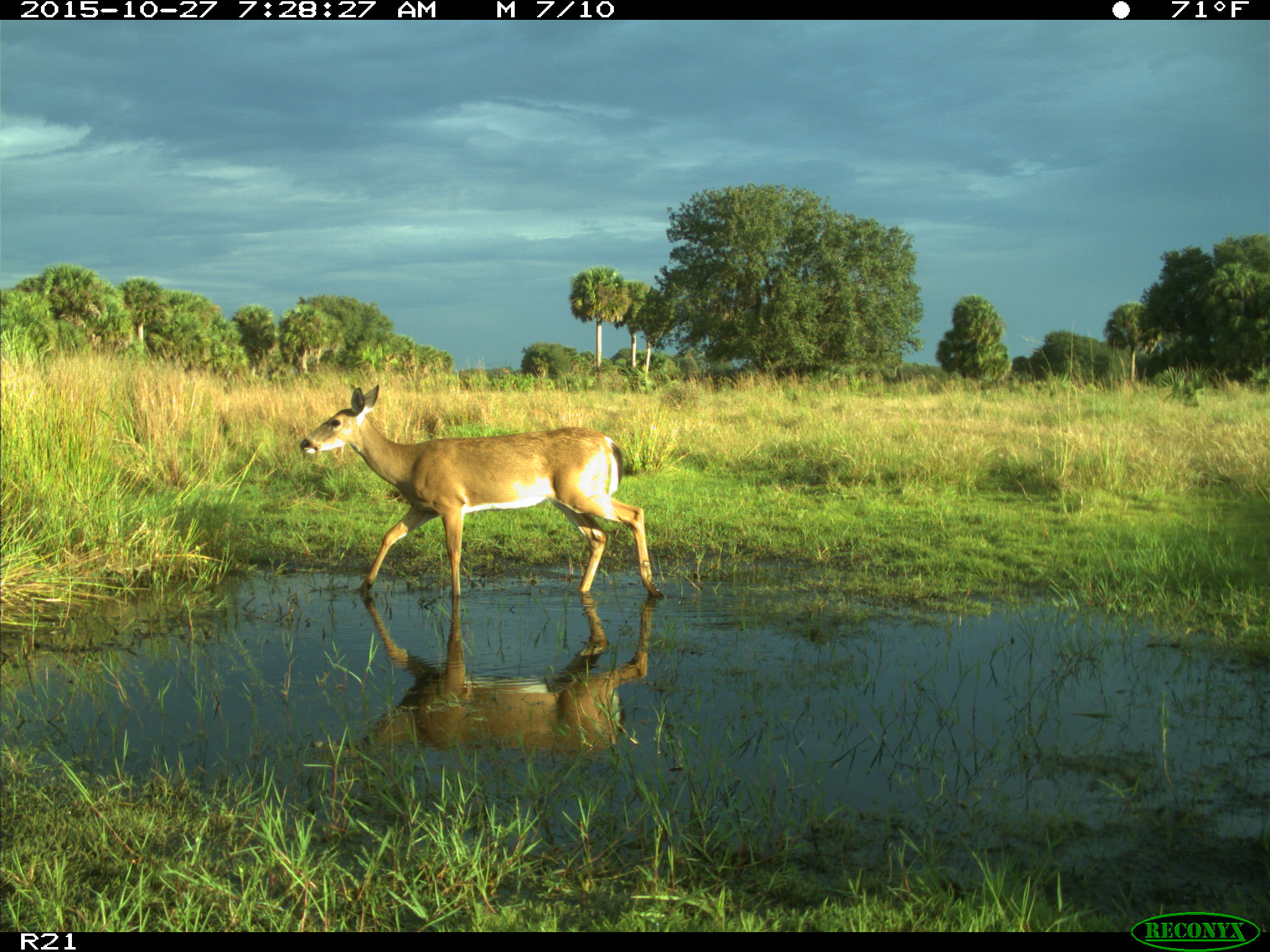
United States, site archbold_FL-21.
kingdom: Animalia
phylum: Chordata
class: Mammalia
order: Artiodactyla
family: Cervidae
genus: Odocoileus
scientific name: Odocoileus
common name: deer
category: unidentified deer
Unidentified deer (deer) (Odocoileus).